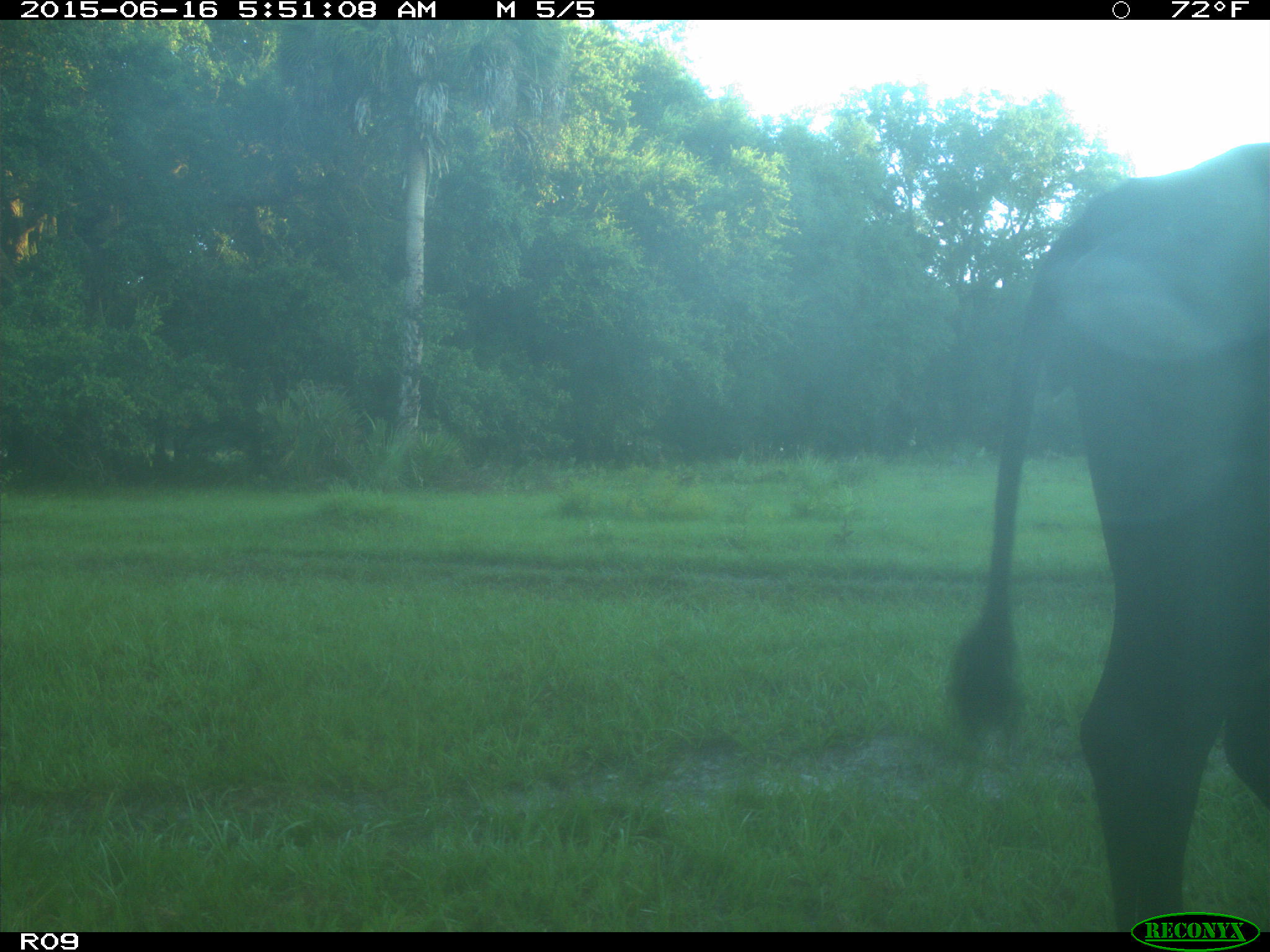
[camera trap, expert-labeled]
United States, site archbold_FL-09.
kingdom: Animalia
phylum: Chordata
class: Mammalia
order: Artiodactyla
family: Bovidae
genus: Bos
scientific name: Bos taurus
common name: domestic cow